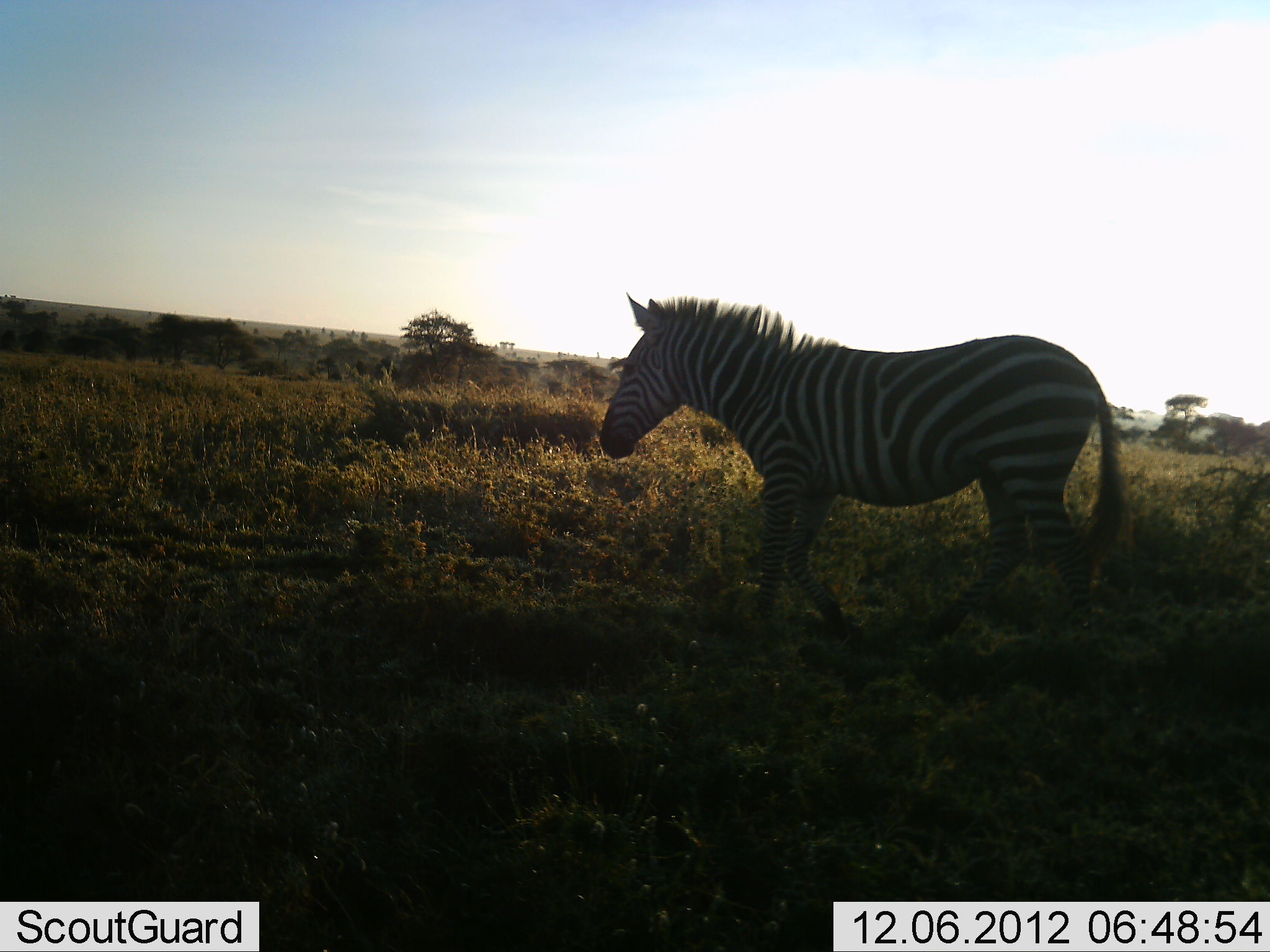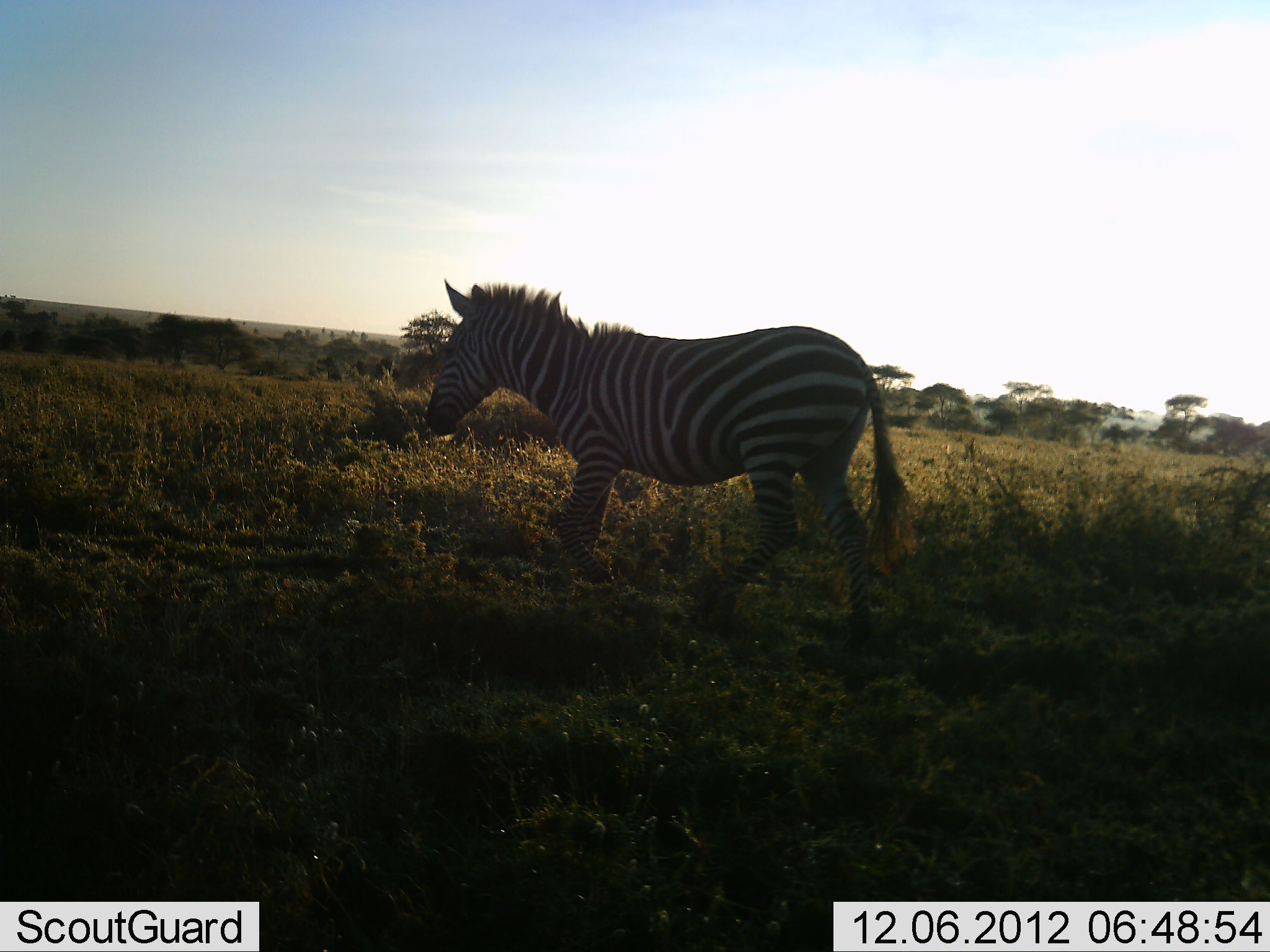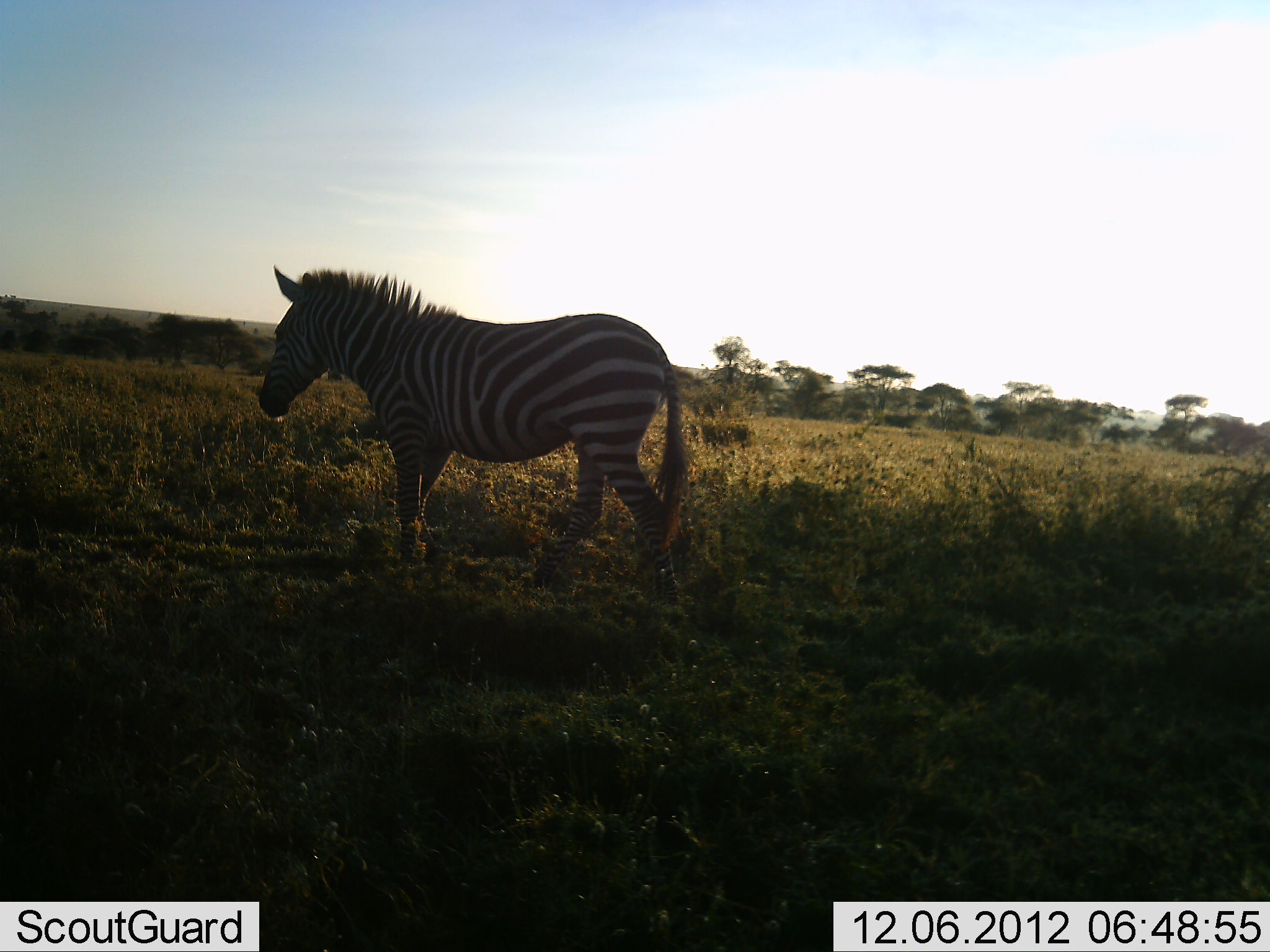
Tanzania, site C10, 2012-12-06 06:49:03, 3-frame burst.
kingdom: Animalia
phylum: Chordata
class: Mammalia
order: Perissodactyla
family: Equidae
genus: Equus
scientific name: Equus quagga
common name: plains zebra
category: zebra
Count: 1.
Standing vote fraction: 0%.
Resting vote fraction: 0%.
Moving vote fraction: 100%.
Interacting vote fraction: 0%.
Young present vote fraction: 0%.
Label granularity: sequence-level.